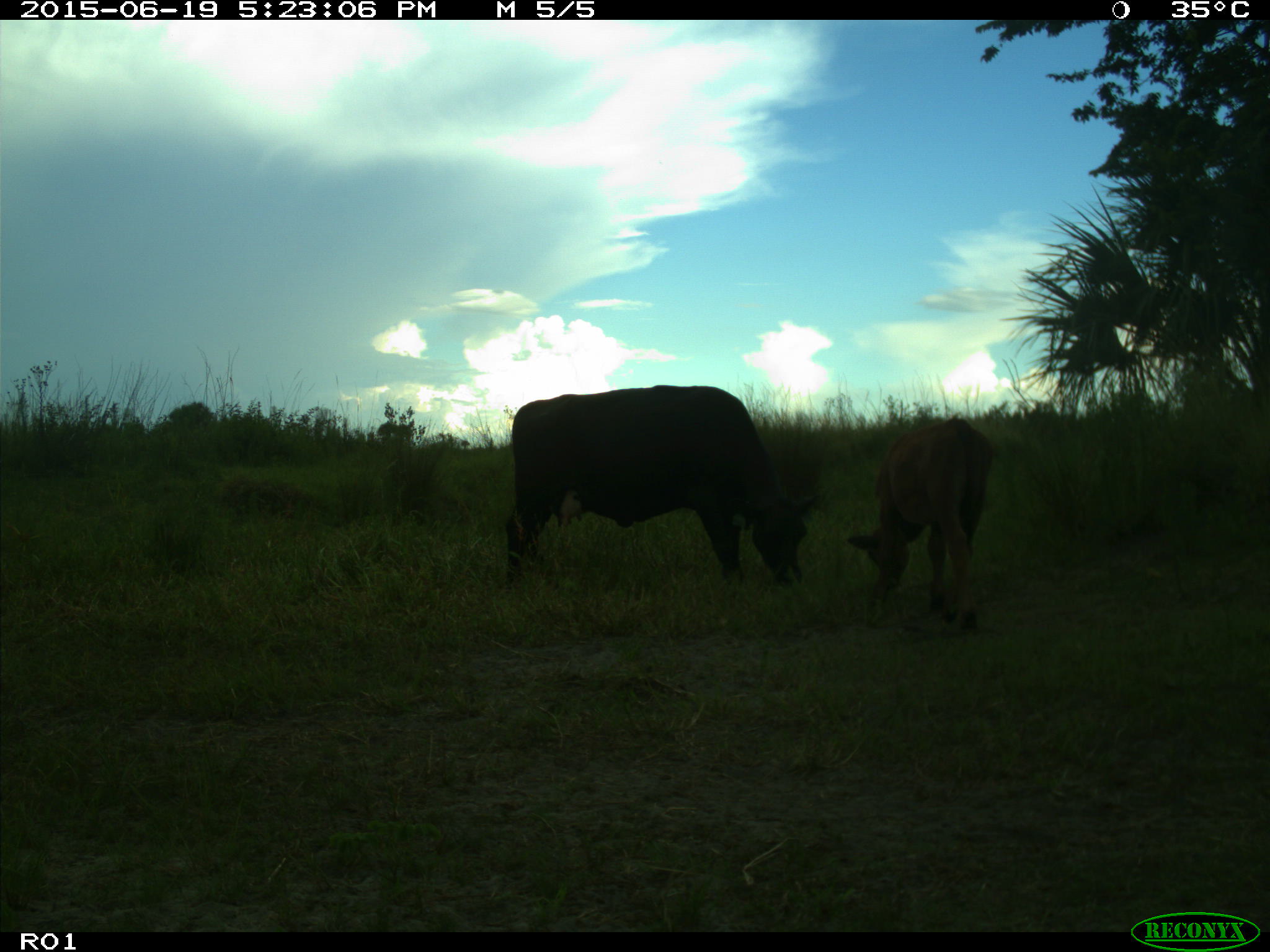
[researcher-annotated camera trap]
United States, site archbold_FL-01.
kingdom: Animalia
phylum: Chordata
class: Mammalia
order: Artiodactyla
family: Bovidae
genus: Bos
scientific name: Bos taurus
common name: domestic cow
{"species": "Bos taurus (domestic cow)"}